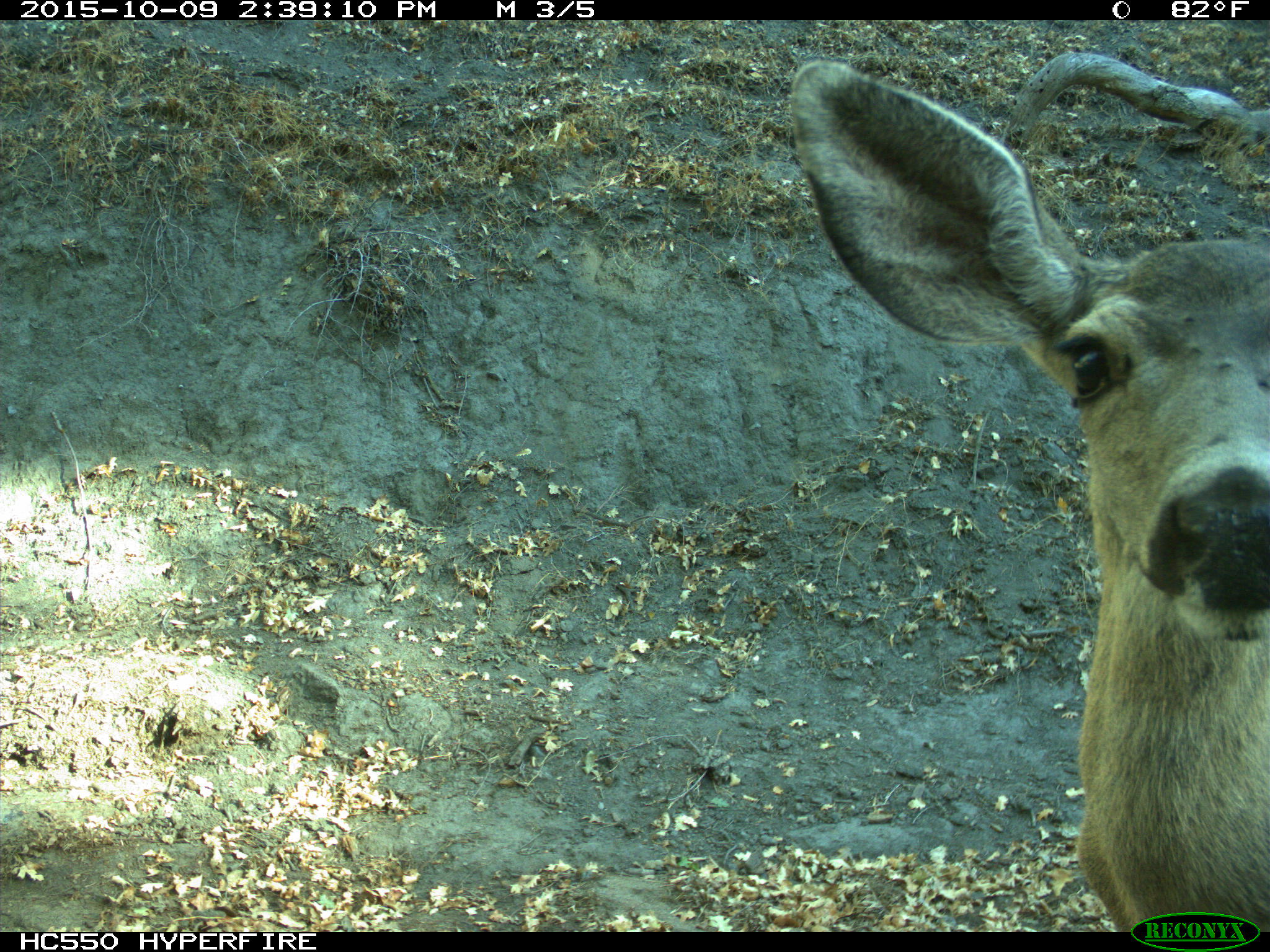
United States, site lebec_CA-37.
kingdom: Animalia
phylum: Chordata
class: Mammalia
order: Artiodactyla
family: Cervidae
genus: Odocoileus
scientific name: Odocoileus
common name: deer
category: unidentified deer